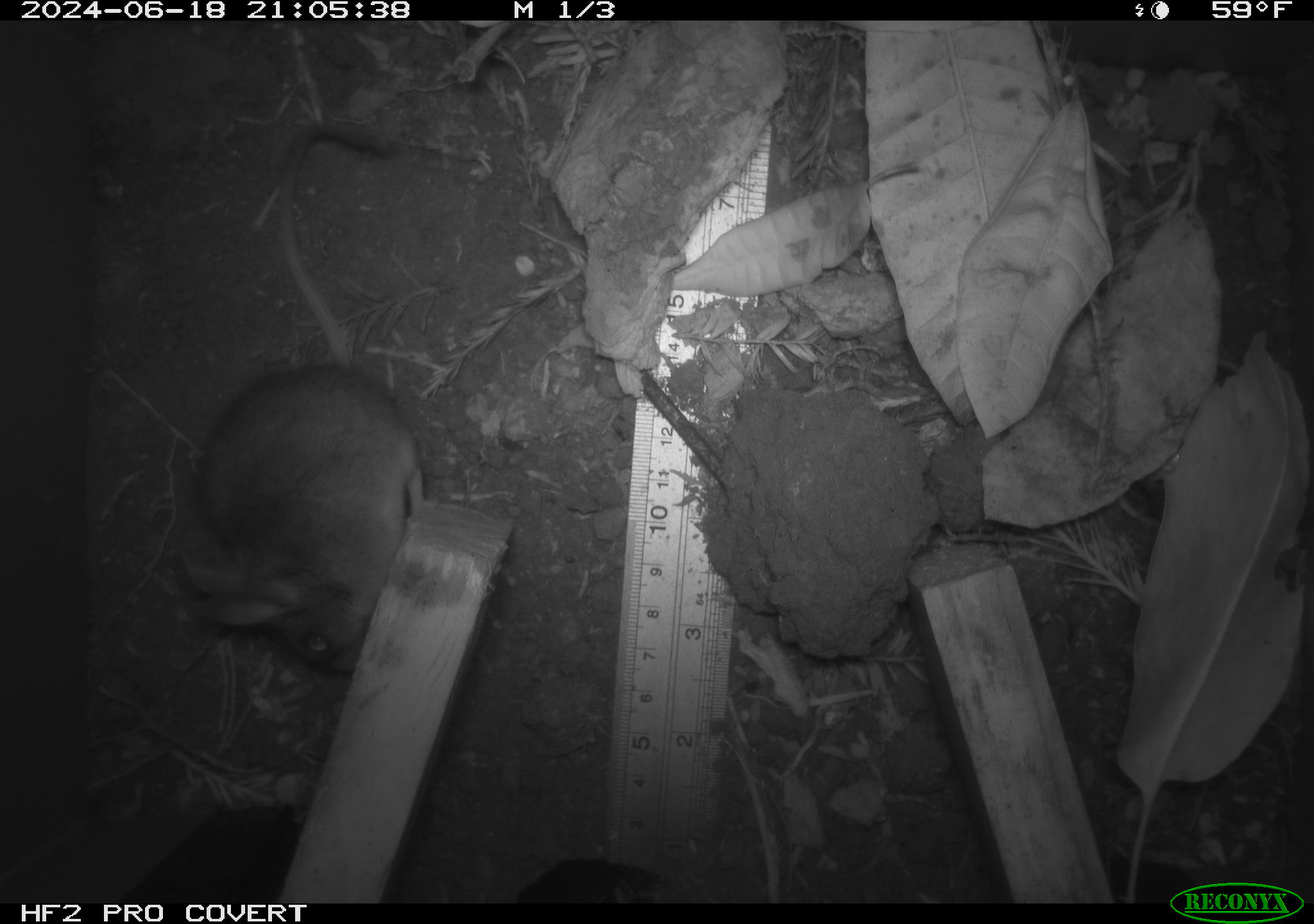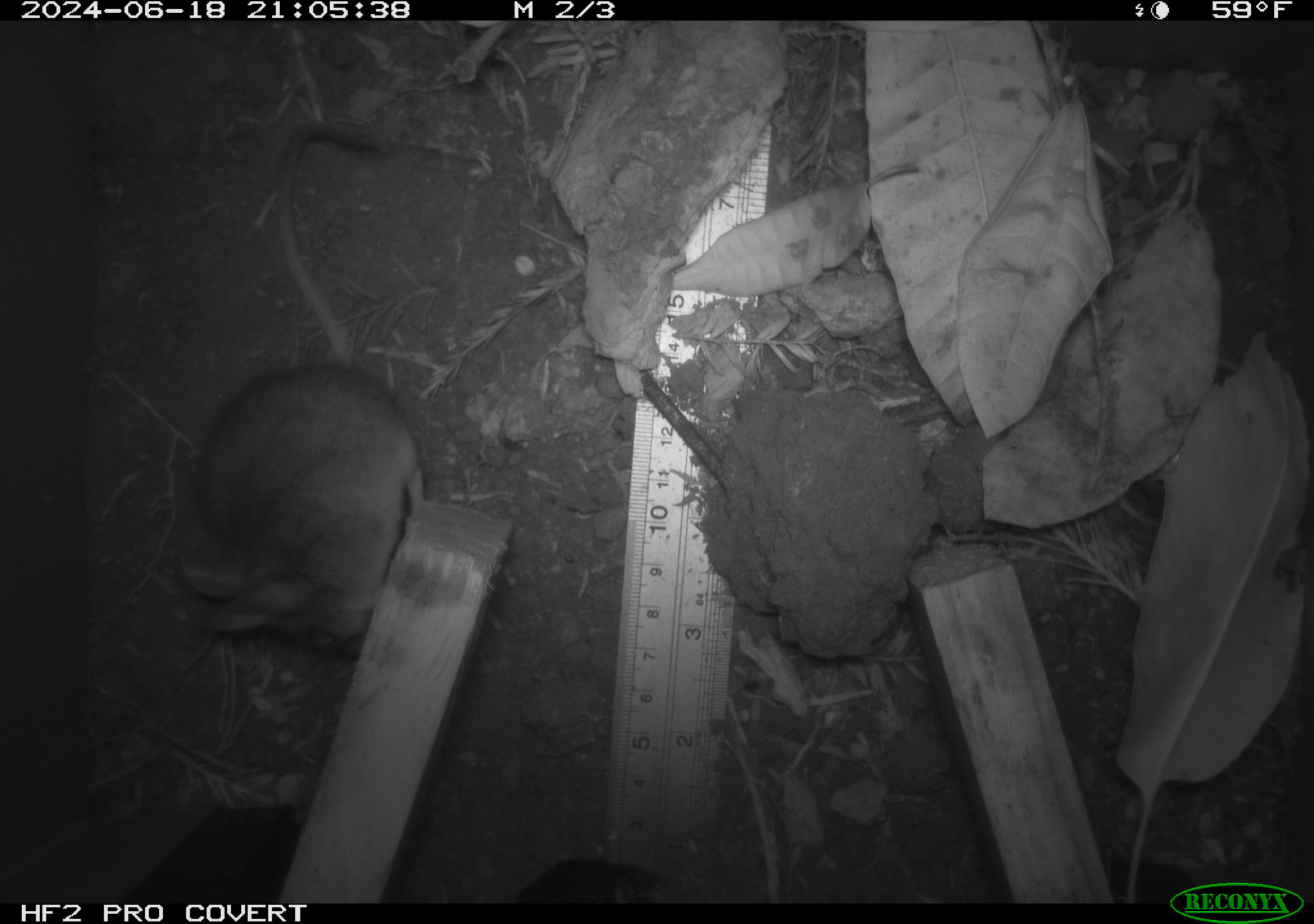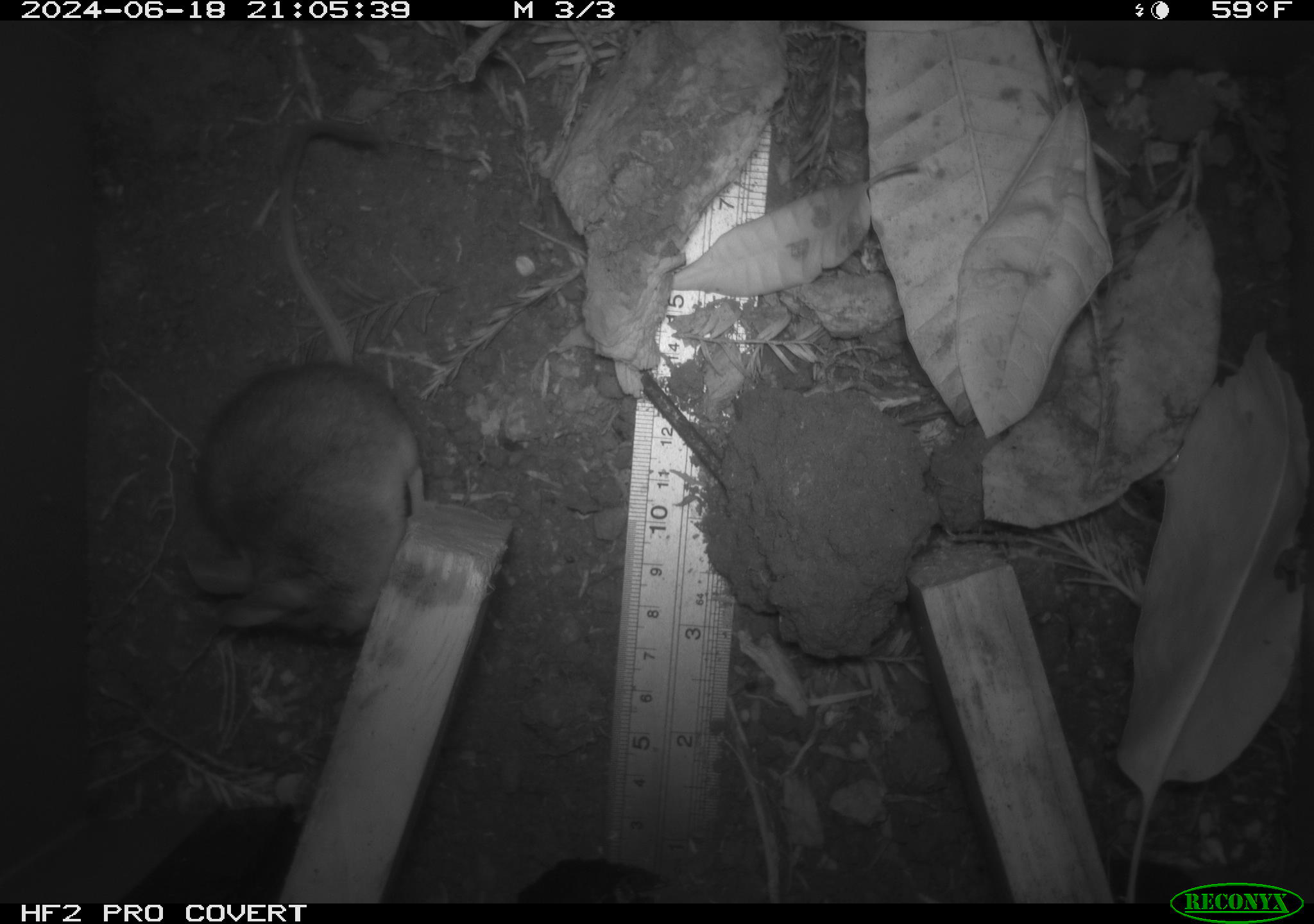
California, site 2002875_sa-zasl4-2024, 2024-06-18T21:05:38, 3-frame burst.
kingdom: Animalia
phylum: Chordata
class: Mammalia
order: Rodentia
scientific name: Rodentia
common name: mouse species